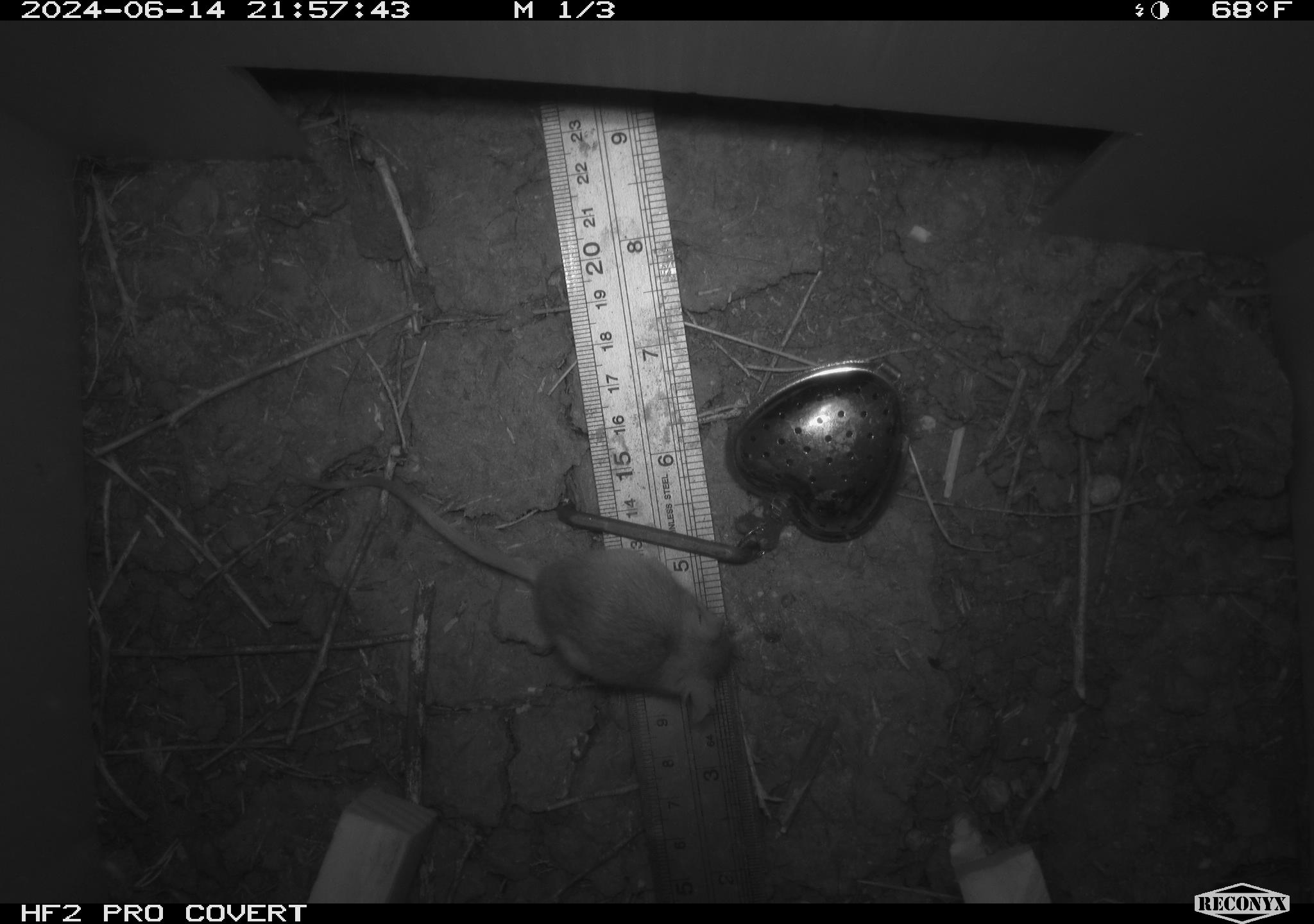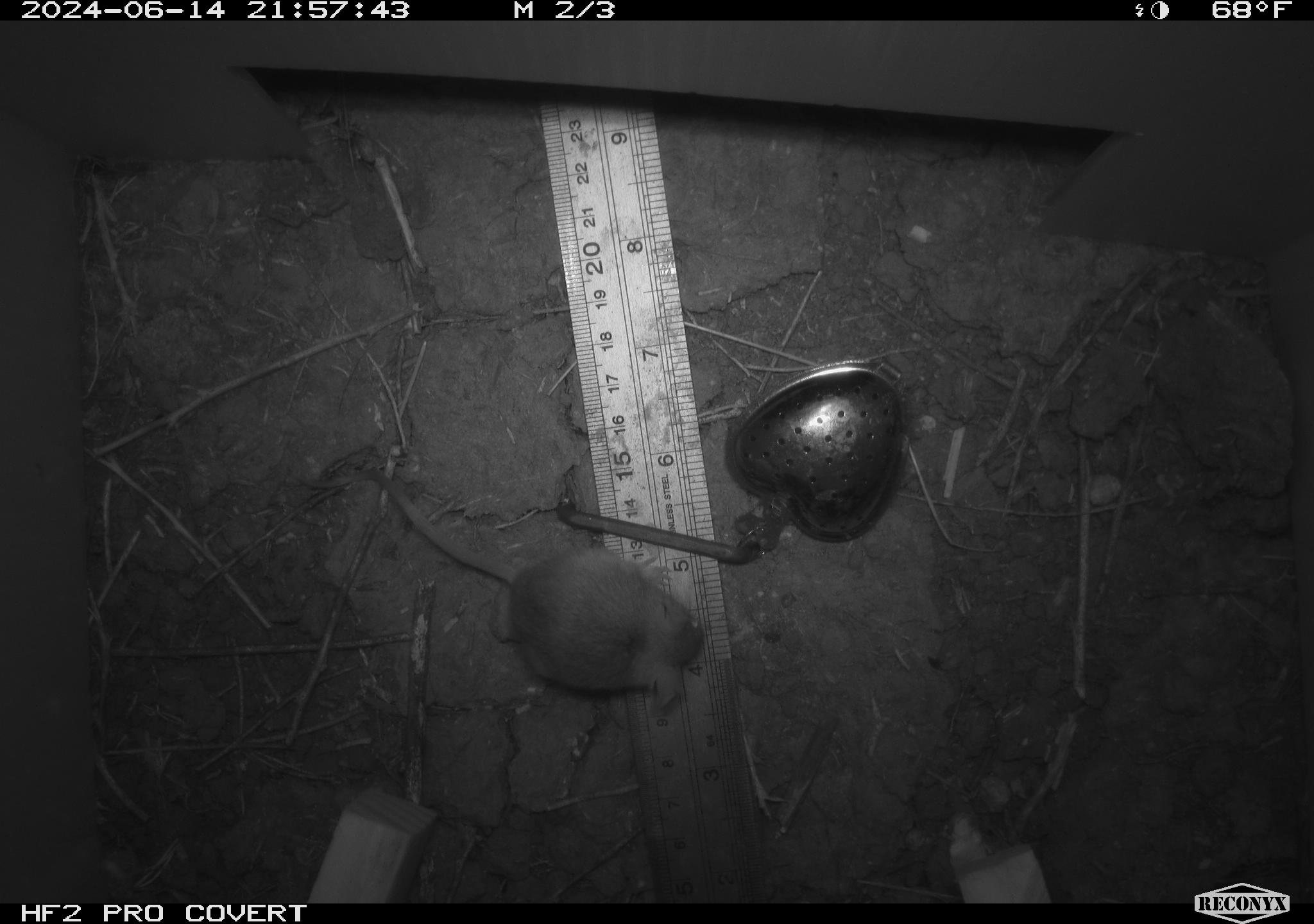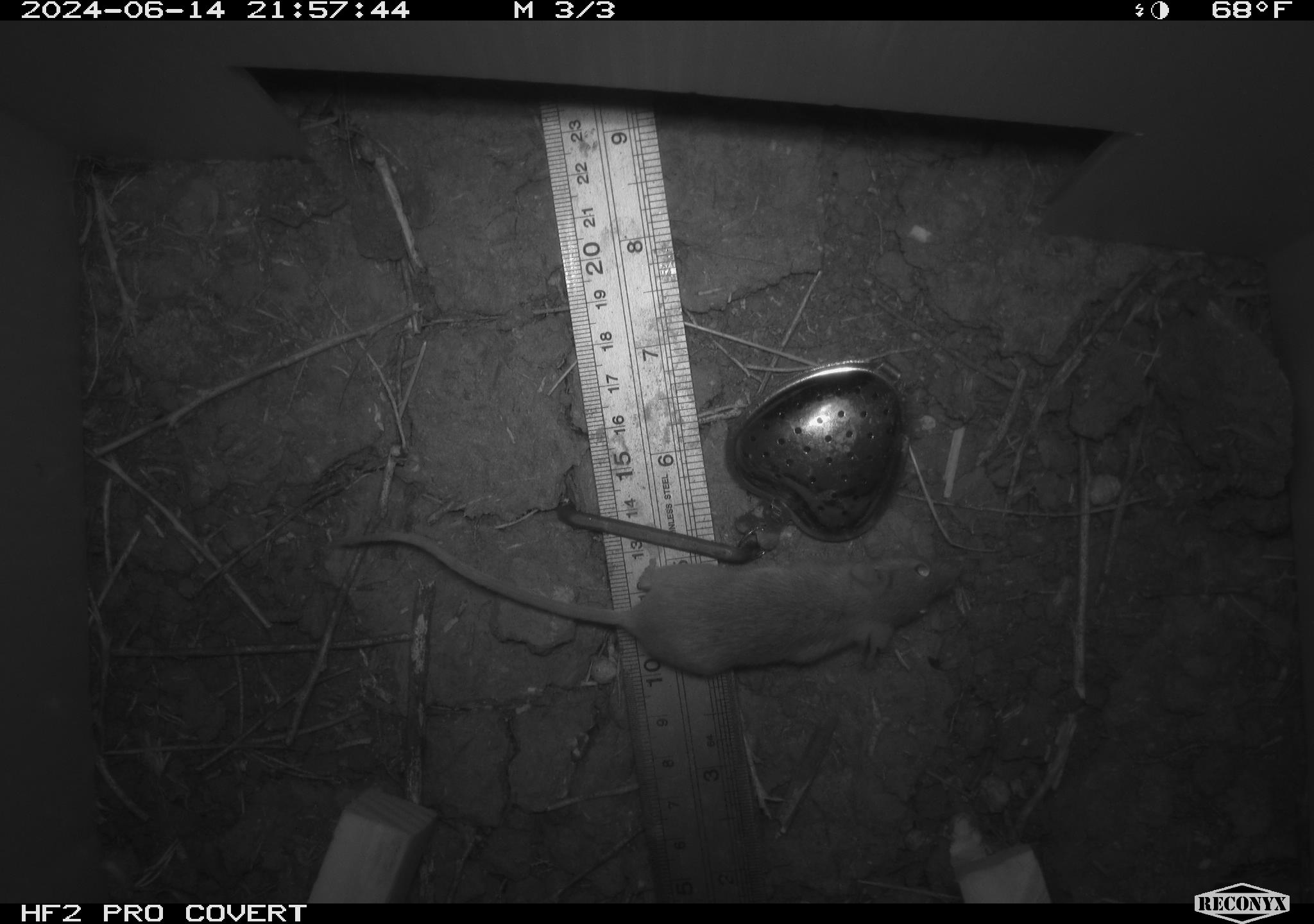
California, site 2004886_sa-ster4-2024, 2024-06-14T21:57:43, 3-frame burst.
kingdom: Animalia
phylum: Chordata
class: Mammalia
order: Rodentia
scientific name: Rodentia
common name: mouse species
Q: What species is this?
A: Mouse species (Rodentia).